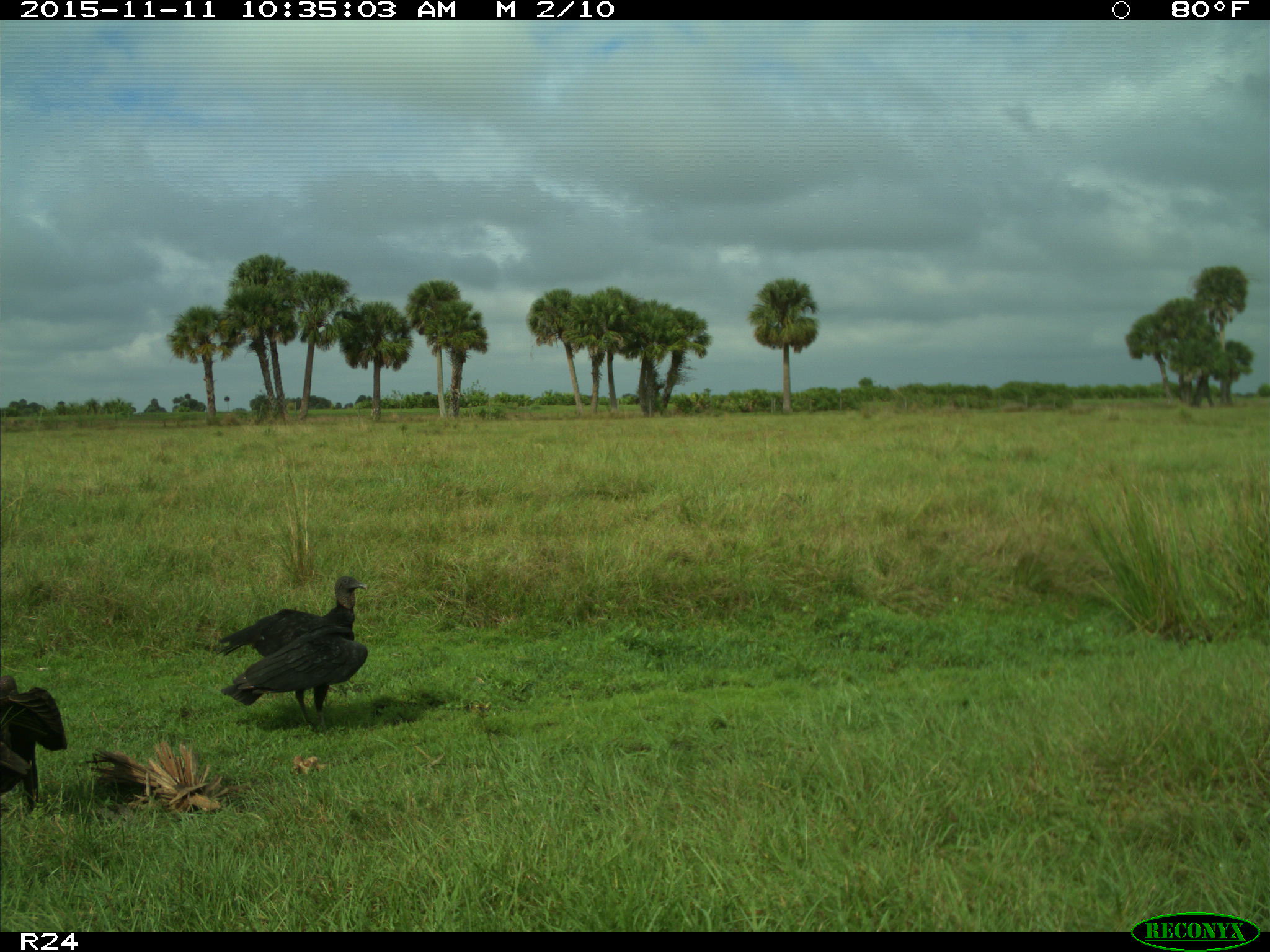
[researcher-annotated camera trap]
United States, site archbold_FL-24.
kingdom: Animalia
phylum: Chordata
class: Aves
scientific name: Aves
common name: birds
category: unidentified bird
Unidentified bird (birds) (Aves).